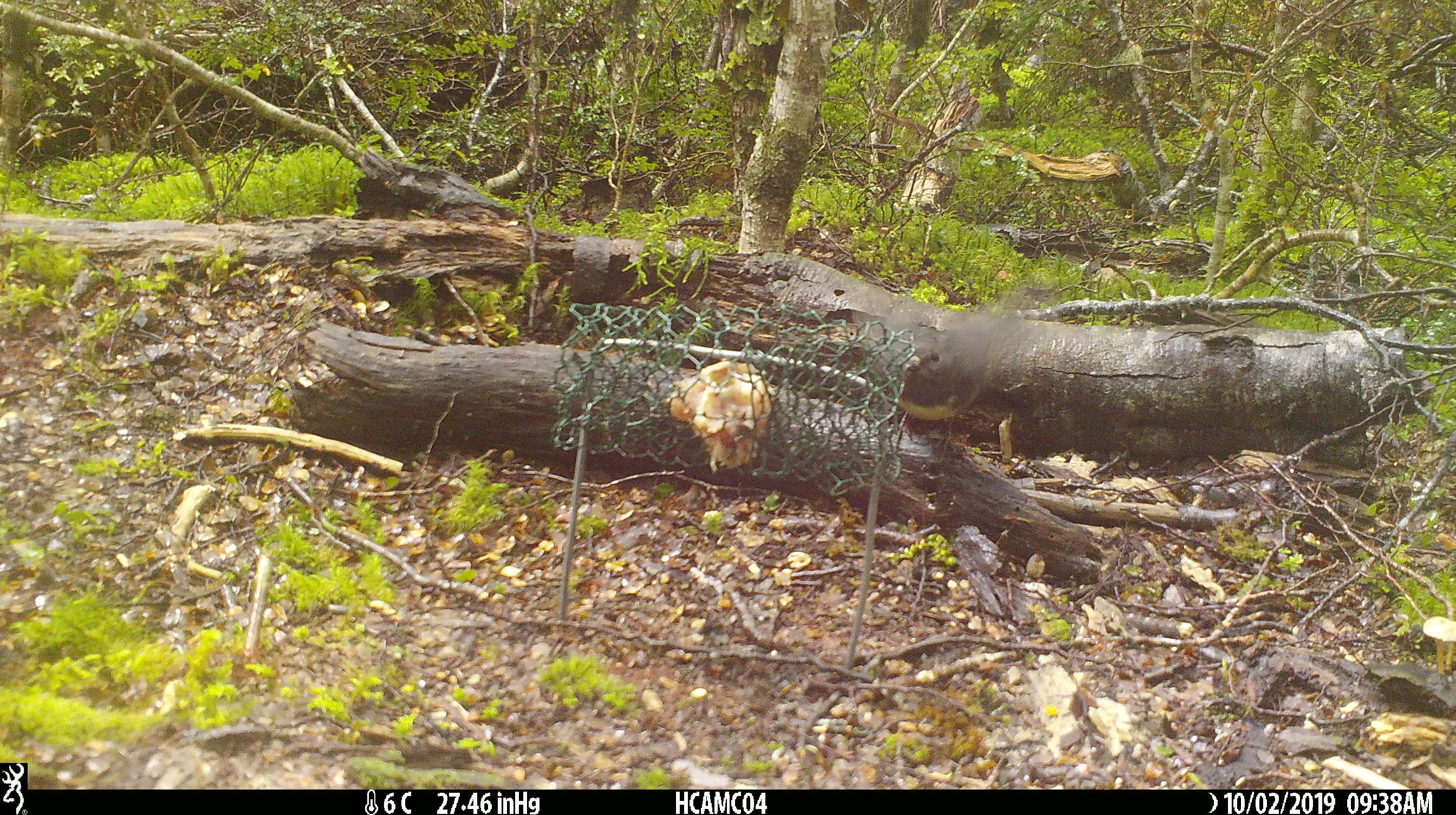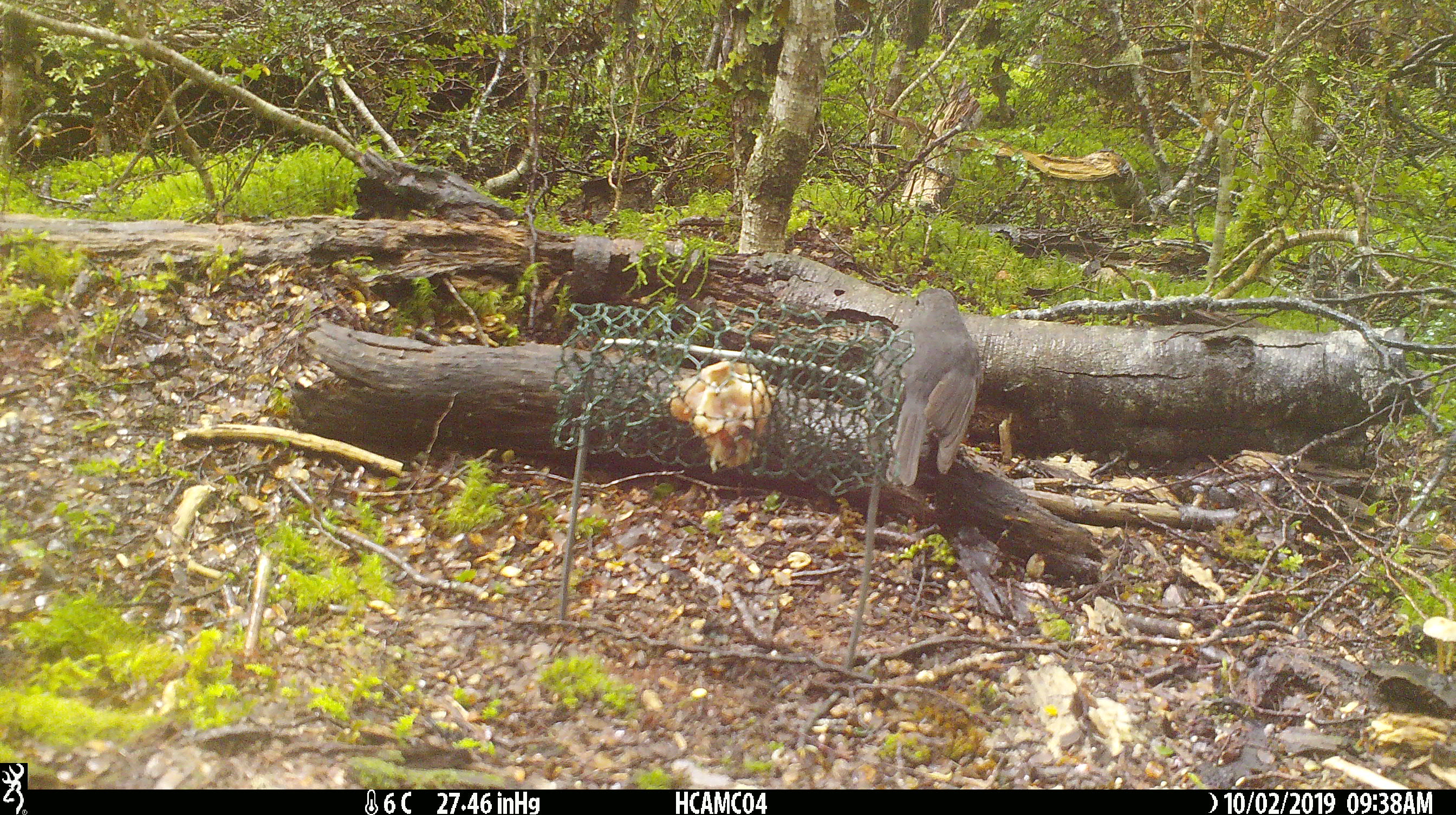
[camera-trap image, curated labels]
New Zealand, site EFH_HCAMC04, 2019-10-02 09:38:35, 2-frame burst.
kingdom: Animalia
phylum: Chordata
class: Aves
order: Passeriformes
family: Petroicidae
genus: Petroica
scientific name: Petroica australis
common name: new zealand robin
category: robin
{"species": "robin (new zealand robin) (Petroica australis)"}